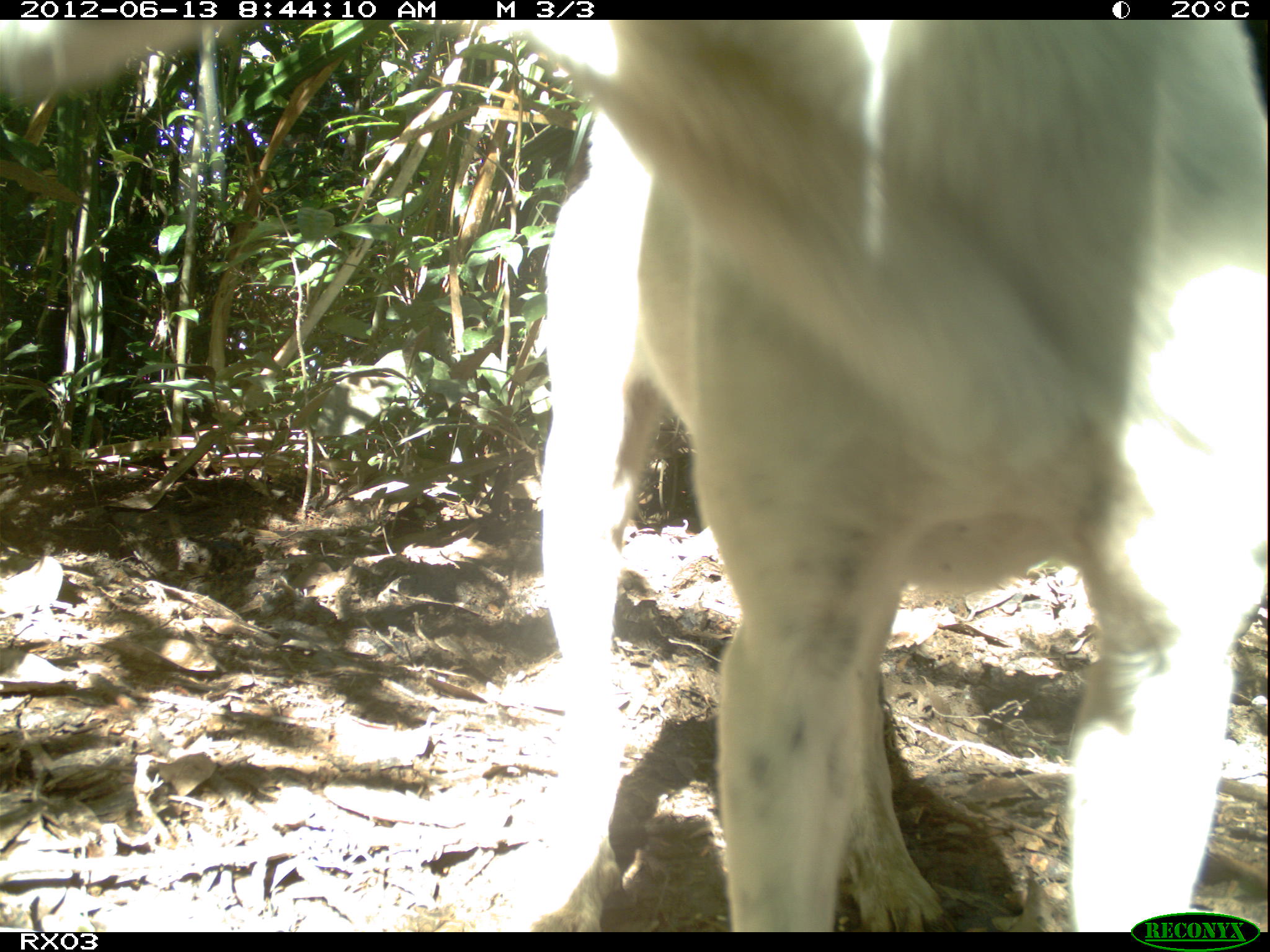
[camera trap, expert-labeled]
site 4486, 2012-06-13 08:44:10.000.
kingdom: Animalia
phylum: Chordata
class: Mammalia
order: Carnivora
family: Canidae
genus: Canis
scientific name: Canis familiaris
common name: domestic dog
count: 1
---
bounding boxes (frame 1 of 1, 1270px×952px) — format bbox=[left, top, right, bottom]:
canis familiaris: bbox=[0, 20, 1270, 931]